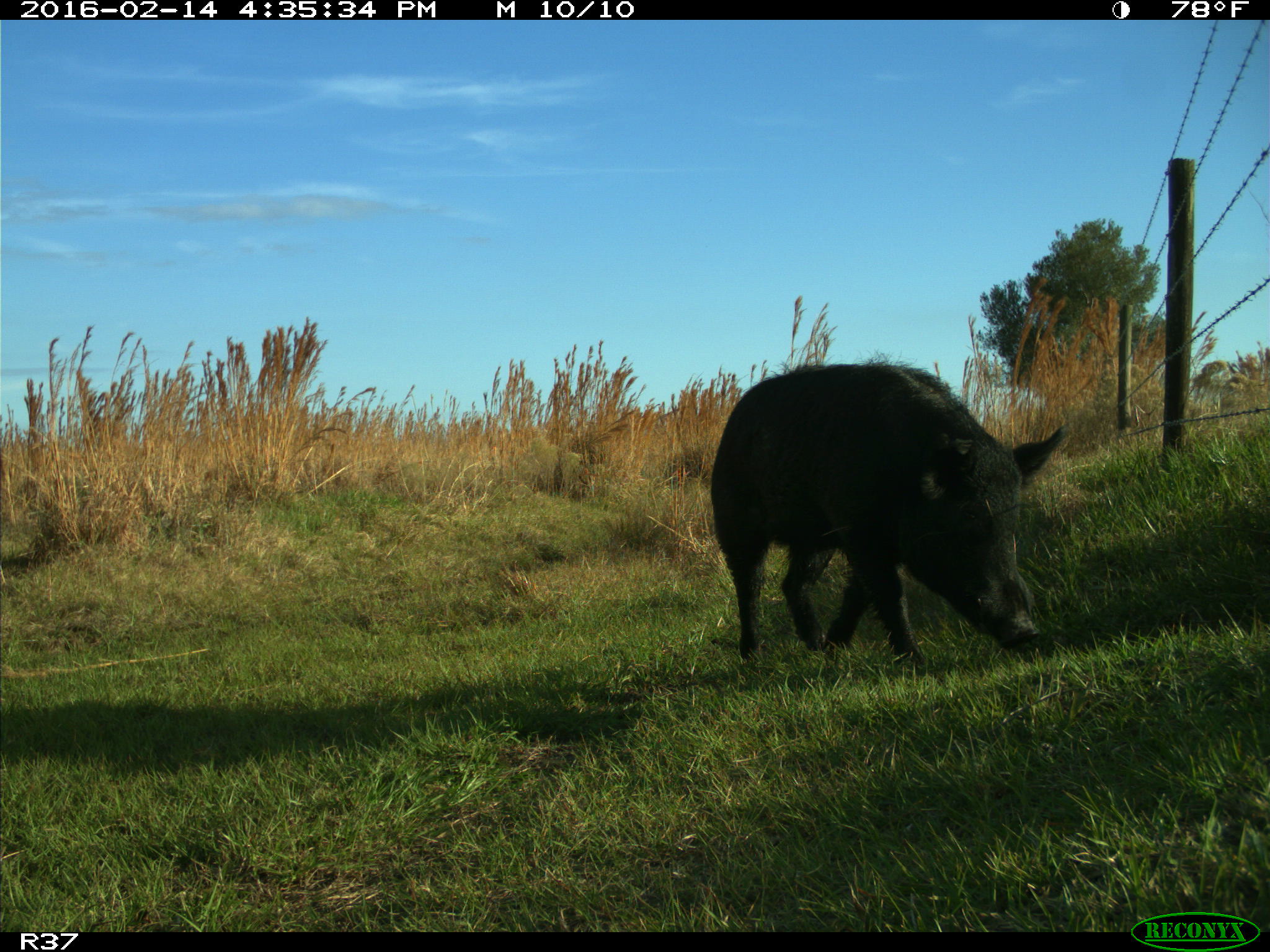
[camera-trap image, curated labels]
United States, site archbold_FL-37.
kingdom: Animalia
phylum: Chordata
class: Mammalia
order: Artiodactyla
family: Suidae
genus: Sus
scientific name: Sus scrofa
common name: wild boar